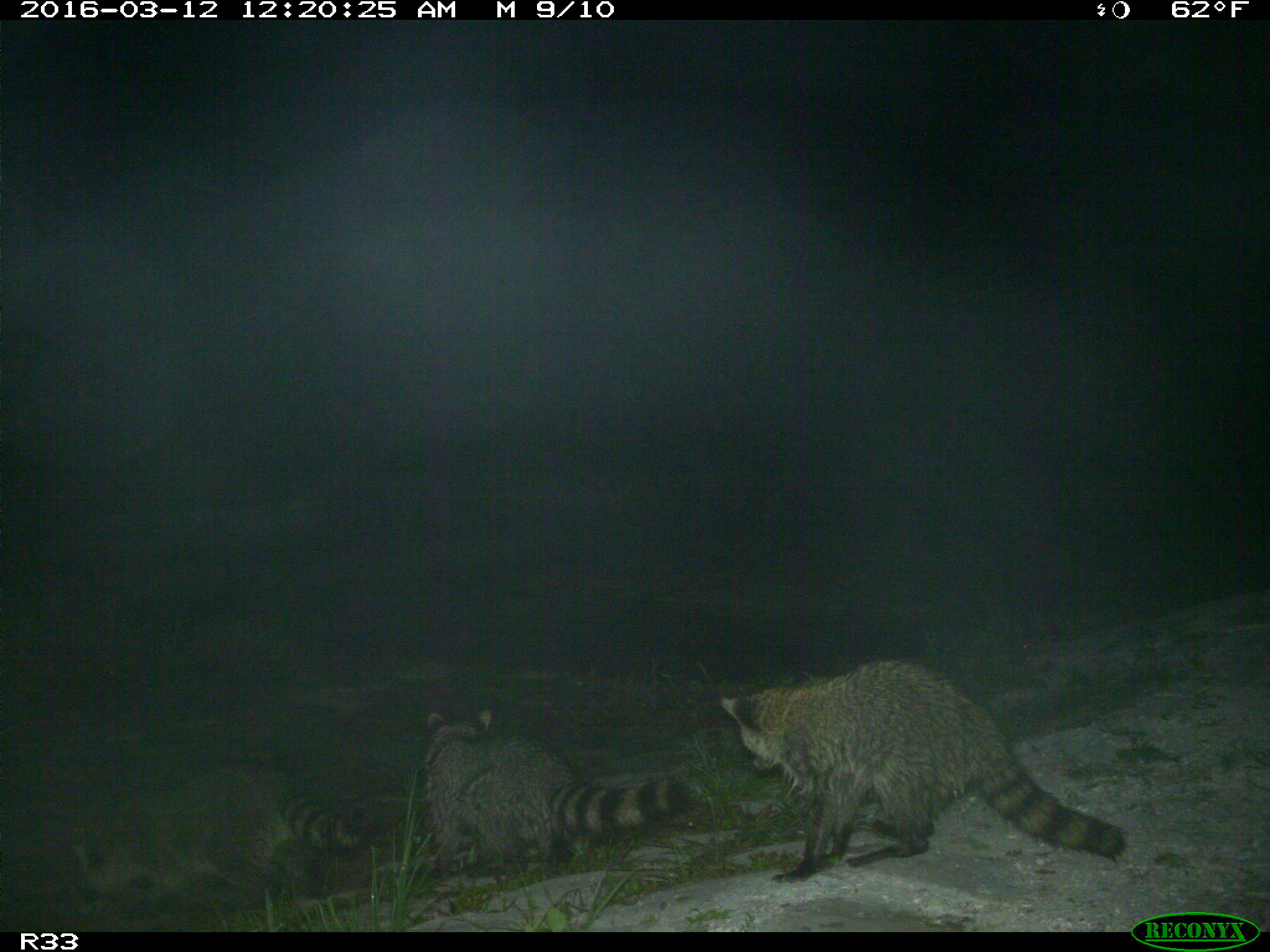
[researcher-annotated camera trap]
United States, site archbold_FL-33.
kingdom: Animalia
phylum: Chordata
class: Mammalia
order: Carnivora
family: Procyonidae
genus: Procyon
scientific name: Procyon lotor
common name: common raccoon